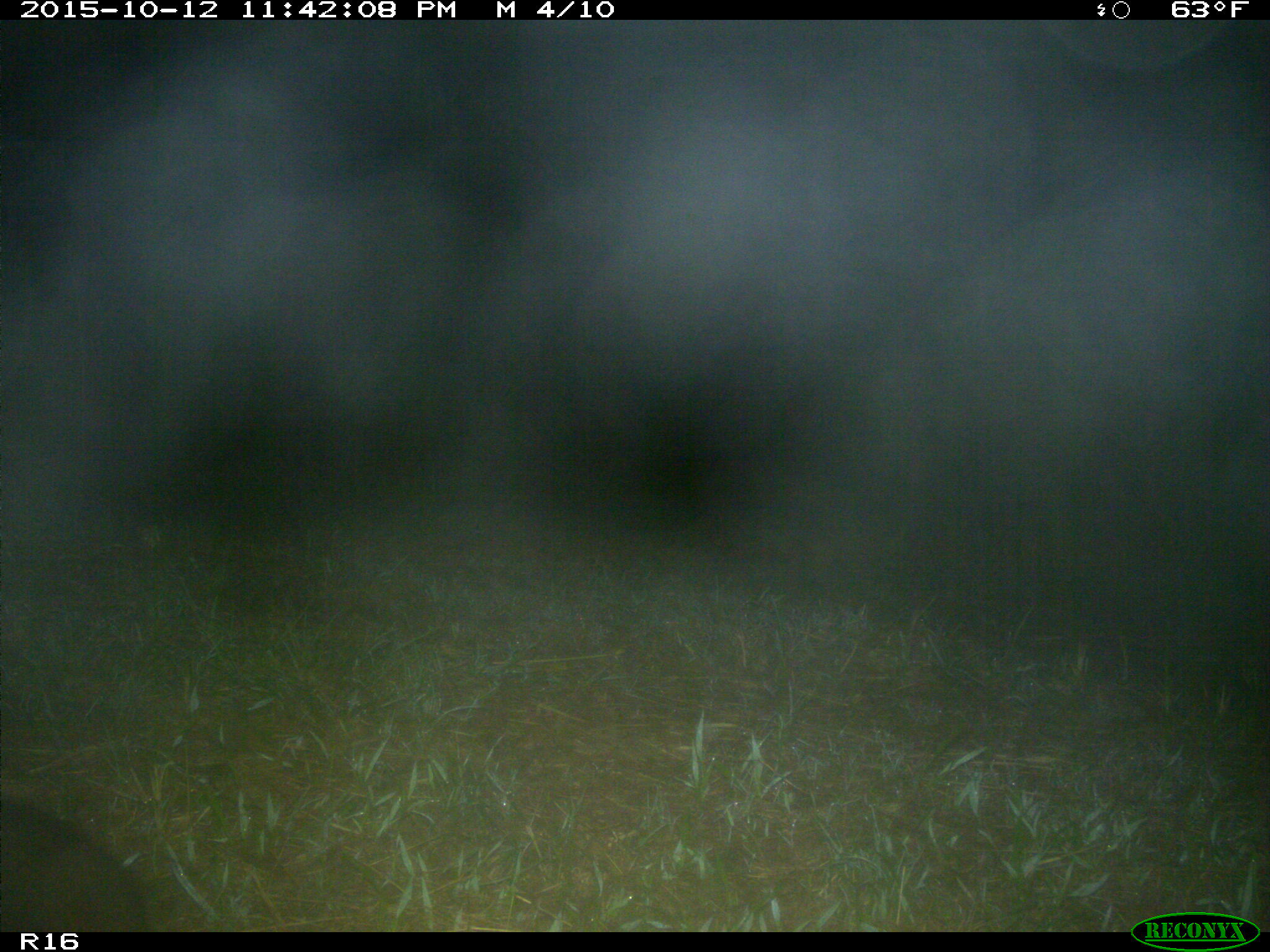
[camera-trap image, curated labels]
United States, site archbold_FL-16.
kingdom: Animalia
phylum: Chordata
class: Mammalia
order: Carnivora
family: Procyonidae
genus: Procyon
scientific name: Procyon lotor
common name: common raccoon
Procyon lotor (common raccoon).